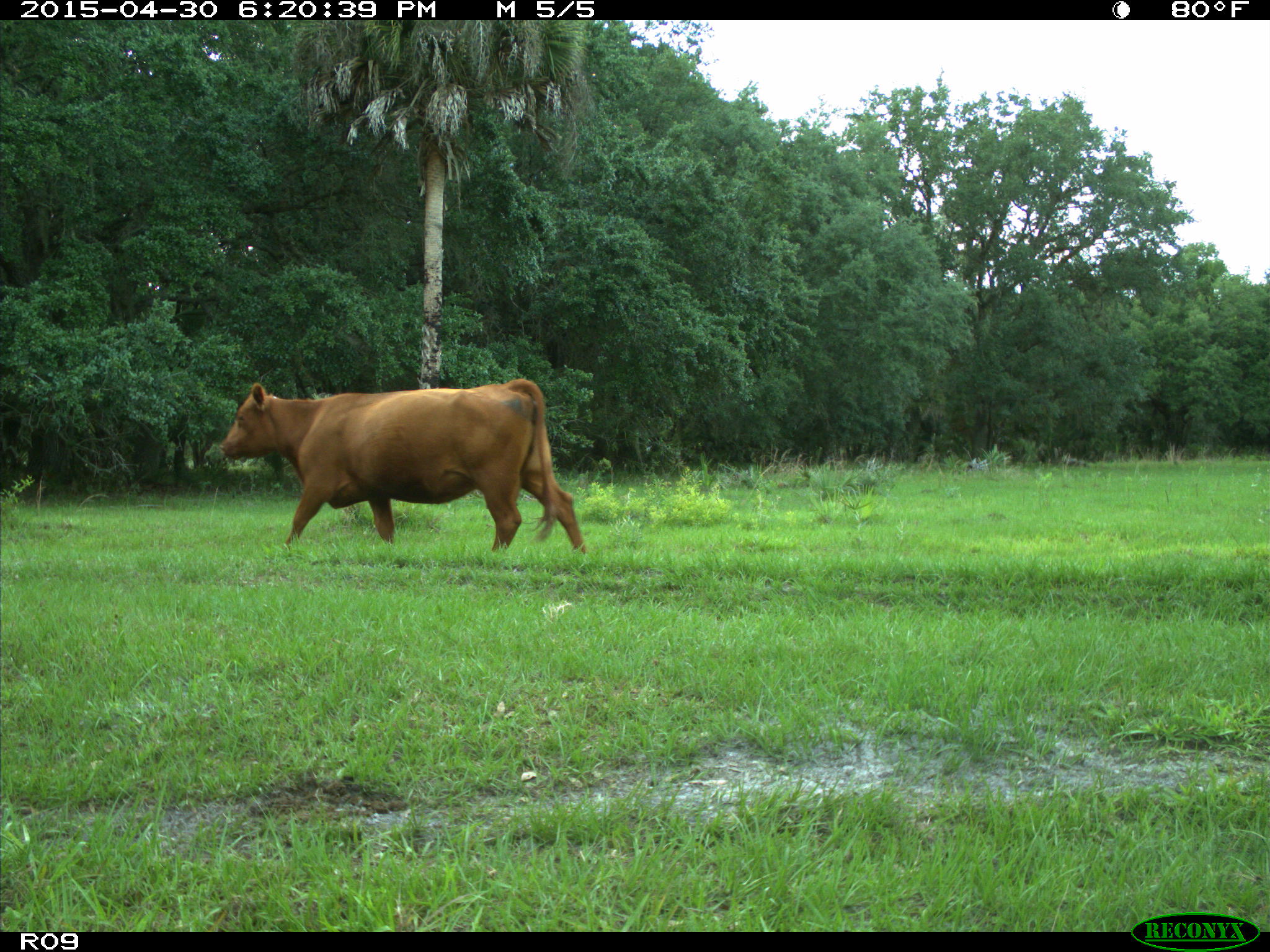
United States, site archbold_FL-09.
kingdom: Animalia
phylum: Chordata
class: Mammalia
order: Artiodactyla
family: Bovidae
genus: Bos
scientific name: Bos taurus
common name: domestic cow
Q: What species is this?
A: Bos taurus (domestic cow).